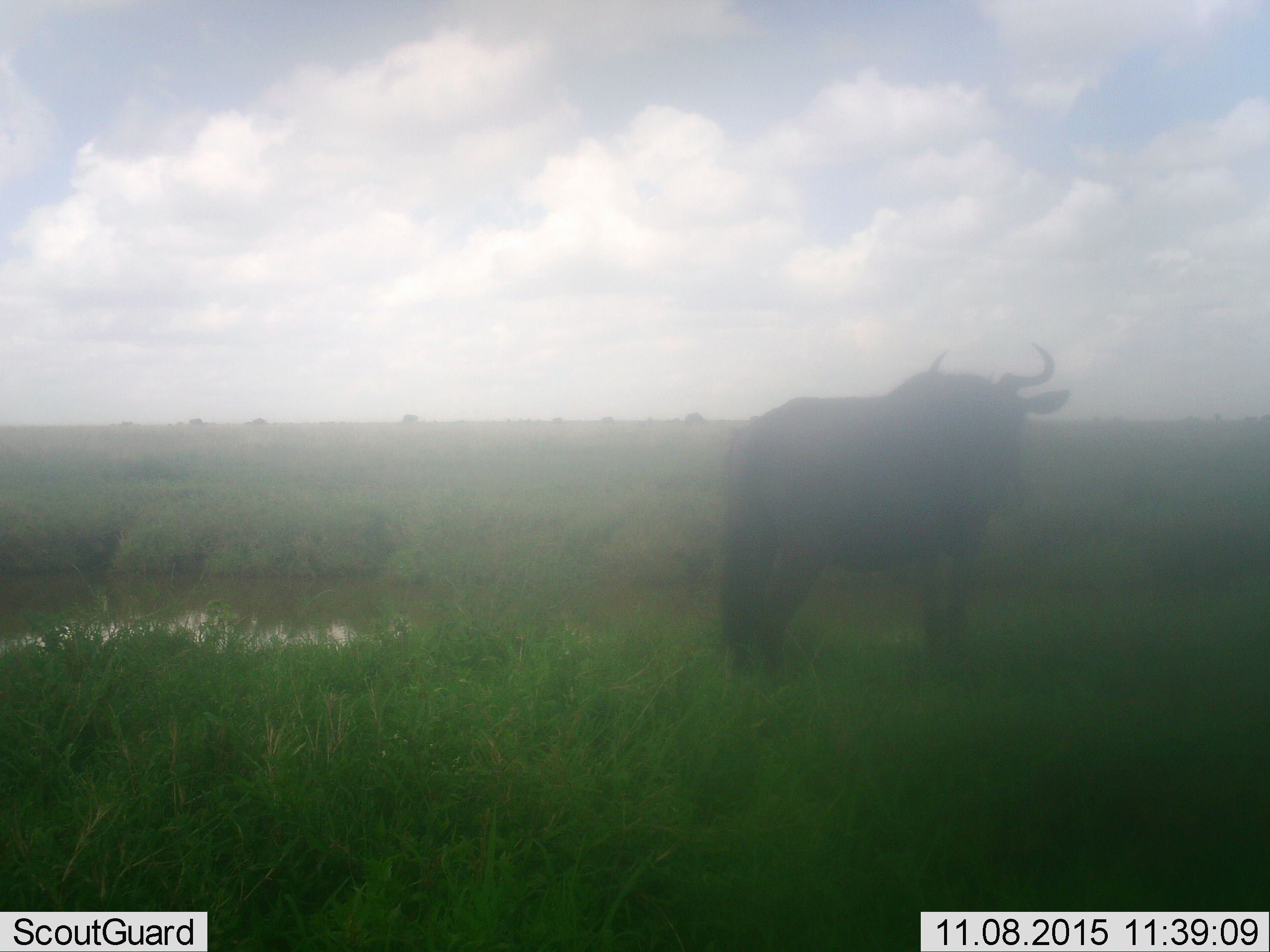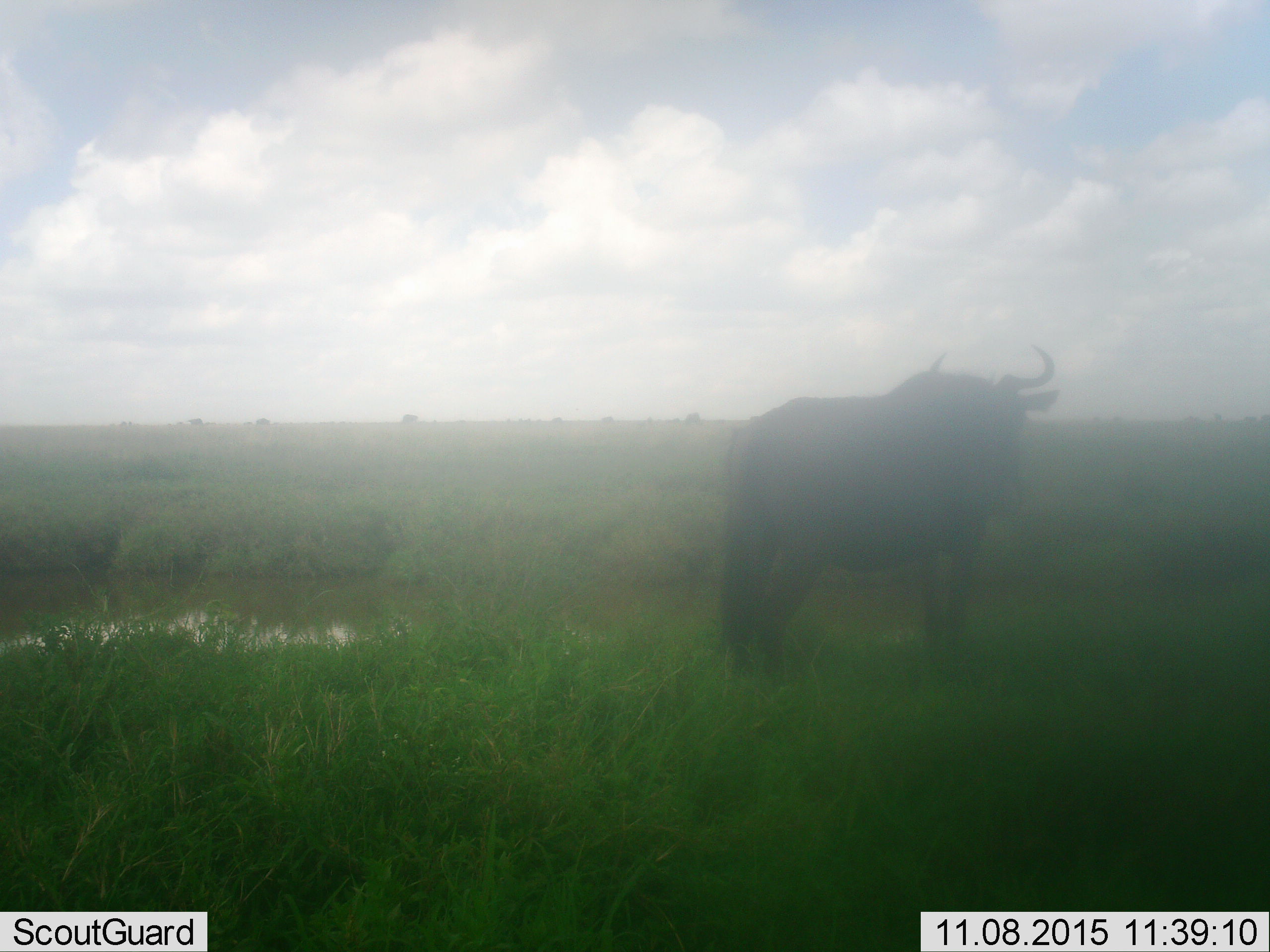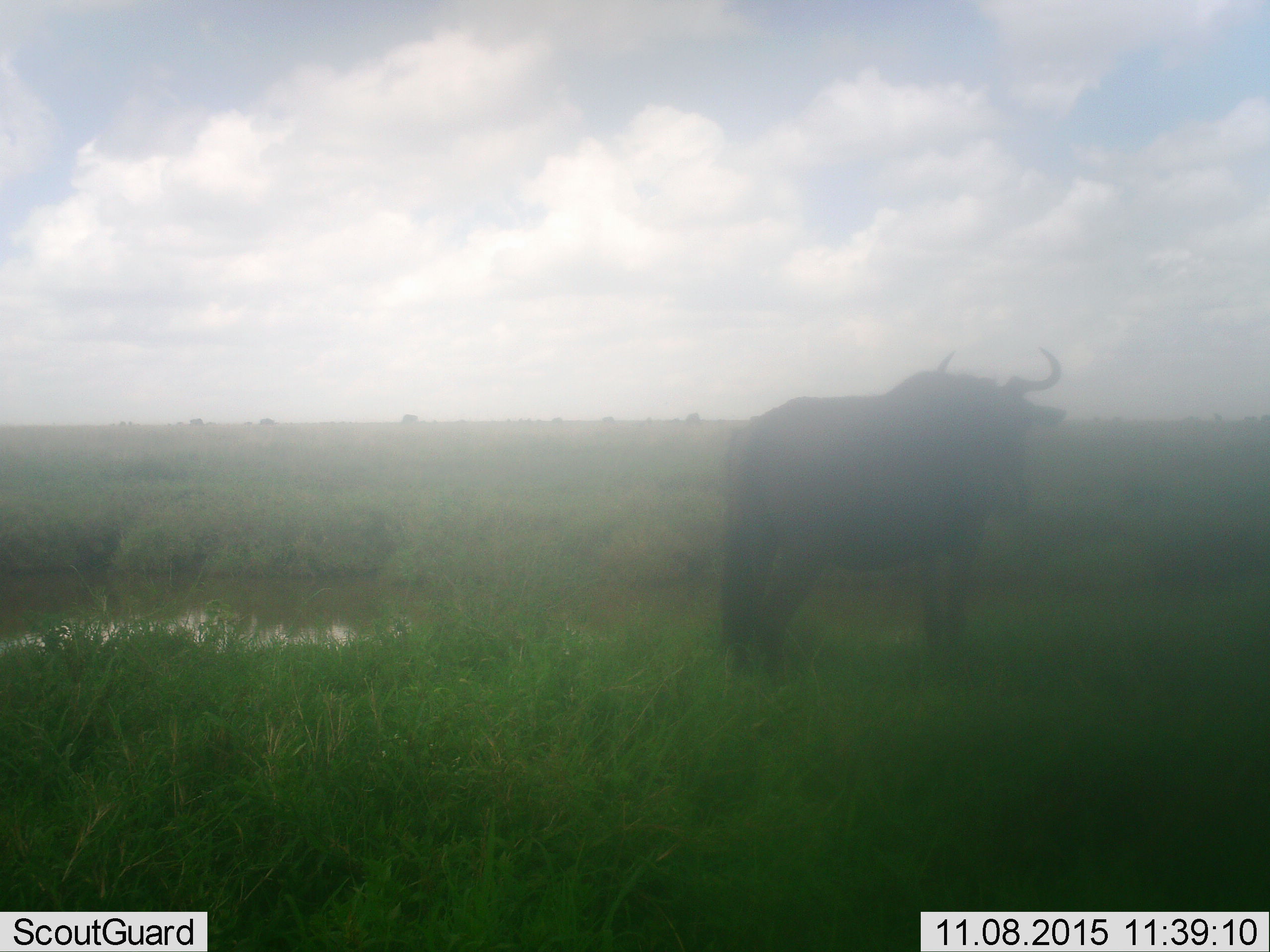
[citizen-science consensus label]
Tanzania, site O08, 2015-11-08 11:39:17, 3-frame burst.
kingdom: Animalia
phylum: Chordata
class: Mammalia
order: Artiodactyla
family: Bovidae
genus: Connochaetes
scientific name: Connochaetes taurinus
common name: blue wildebeest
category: wildebeest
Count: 11-50.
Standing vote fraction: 100%.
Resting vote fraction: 0%.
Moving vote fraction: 20%.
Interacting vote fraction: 0%.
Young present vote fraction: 0%.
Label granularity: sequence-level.